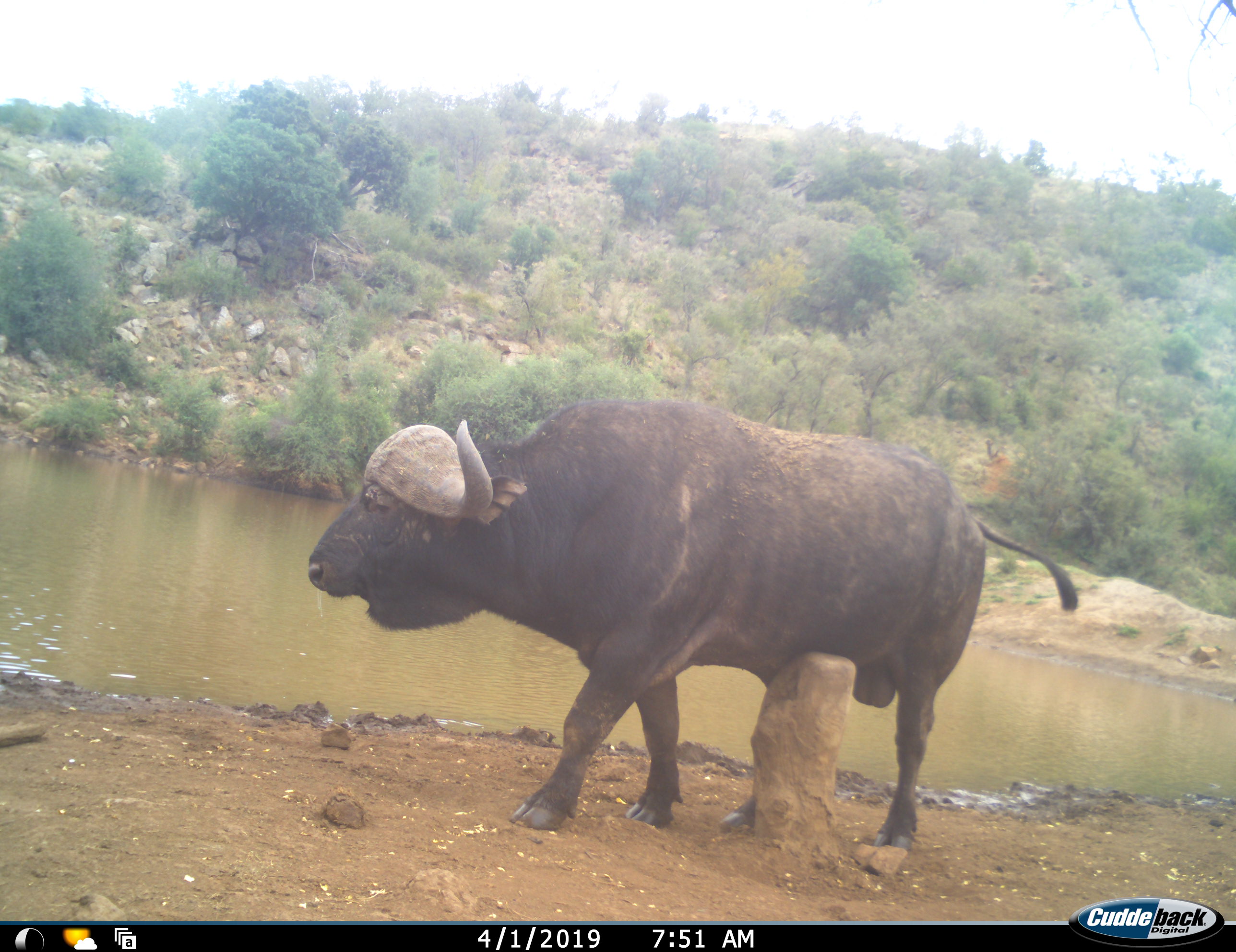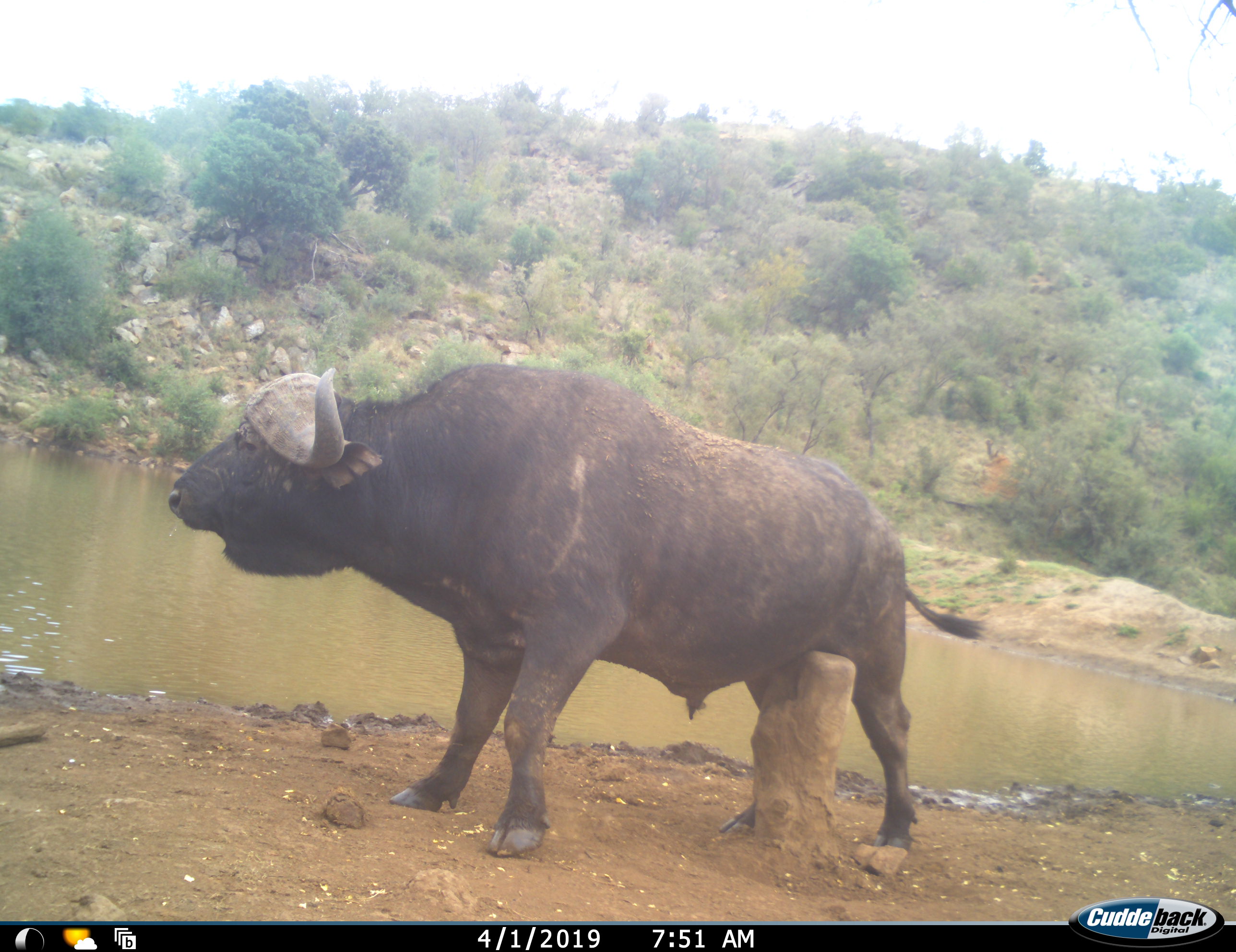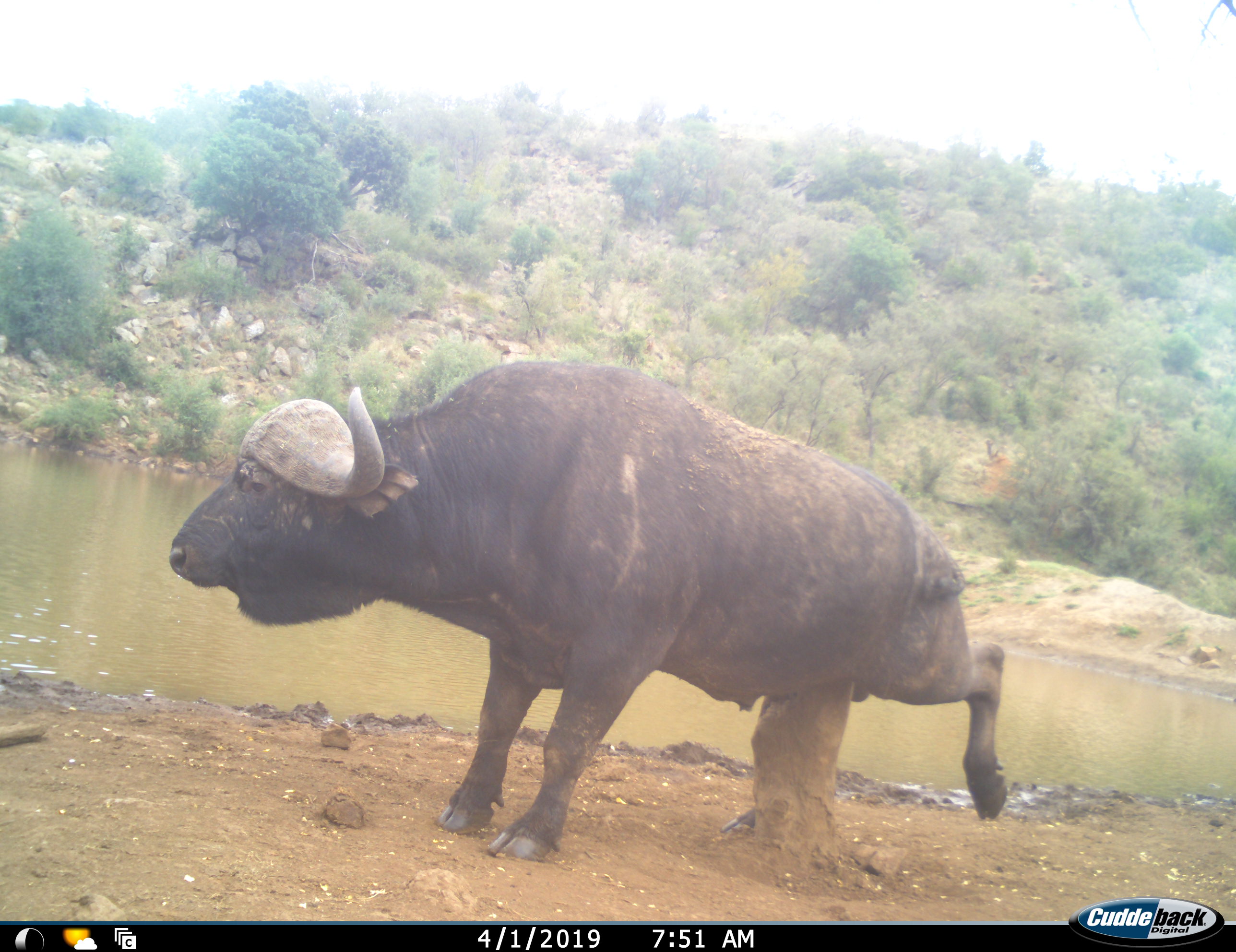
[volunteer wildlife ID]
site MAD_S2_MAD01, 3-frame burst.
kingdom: Animalia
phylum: Chordata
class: Mammalia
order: Artiodactyla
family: Bovidae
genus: Syncerus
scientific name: Syncerus caffer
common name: african buffalo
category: buffalo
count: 1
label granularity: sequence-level